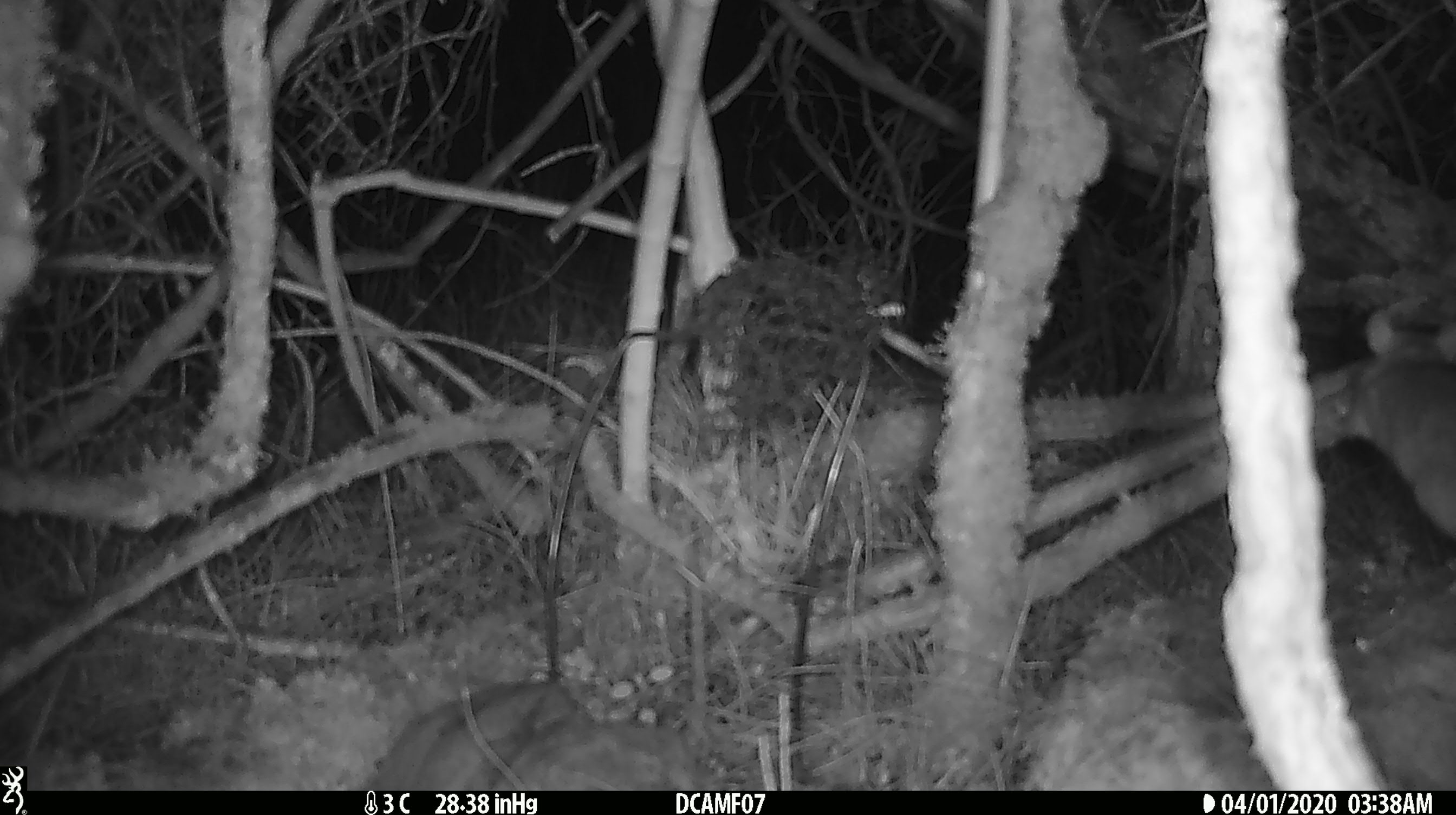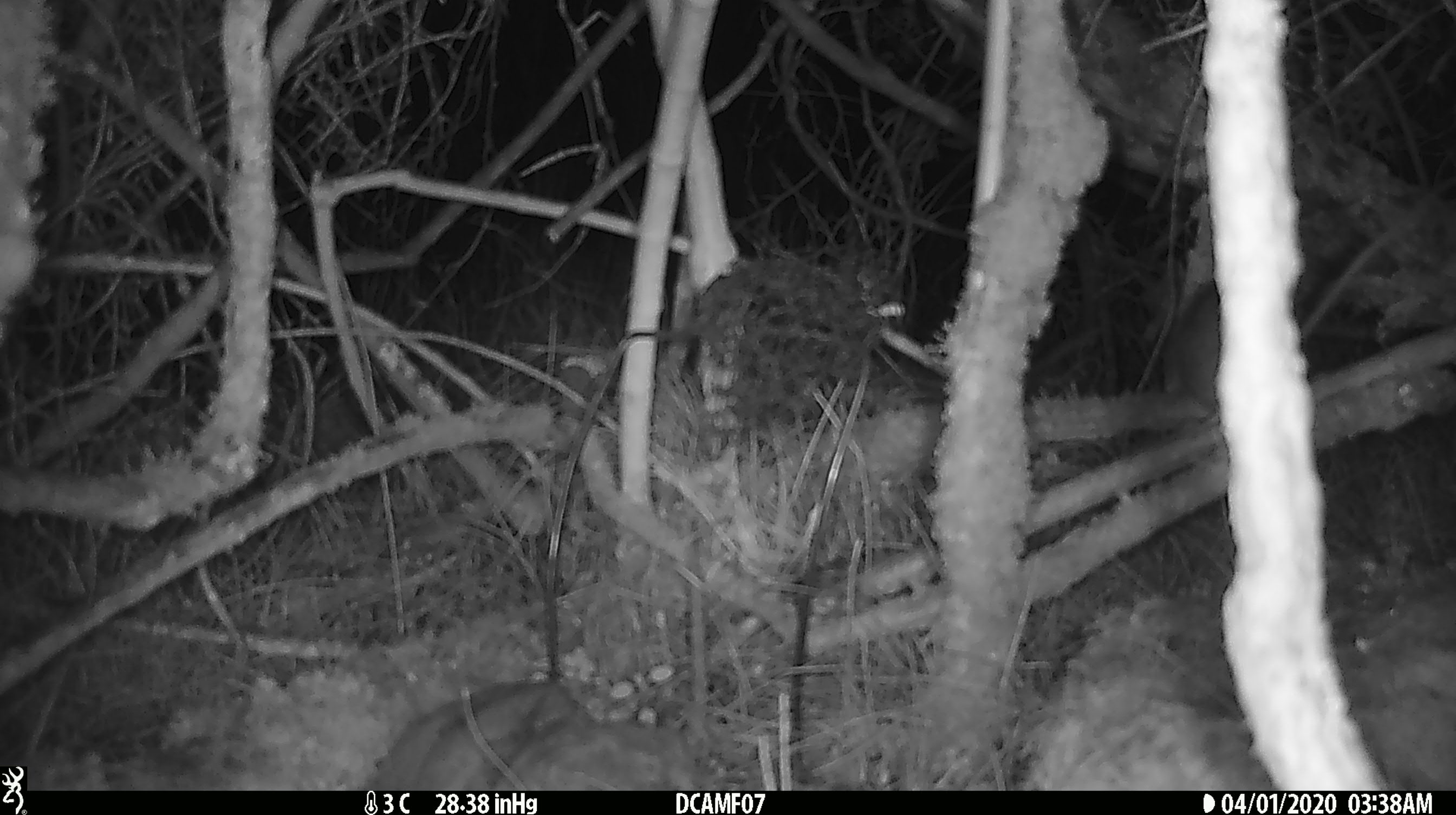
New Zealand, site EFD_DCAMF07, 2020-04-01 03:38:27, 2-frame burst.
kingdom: Animalia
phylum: Chordata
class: Mammalia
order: Rodentia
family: Muridae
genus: Rattus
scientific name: Rattus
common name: rat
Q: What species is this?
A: Rat (Rattus).